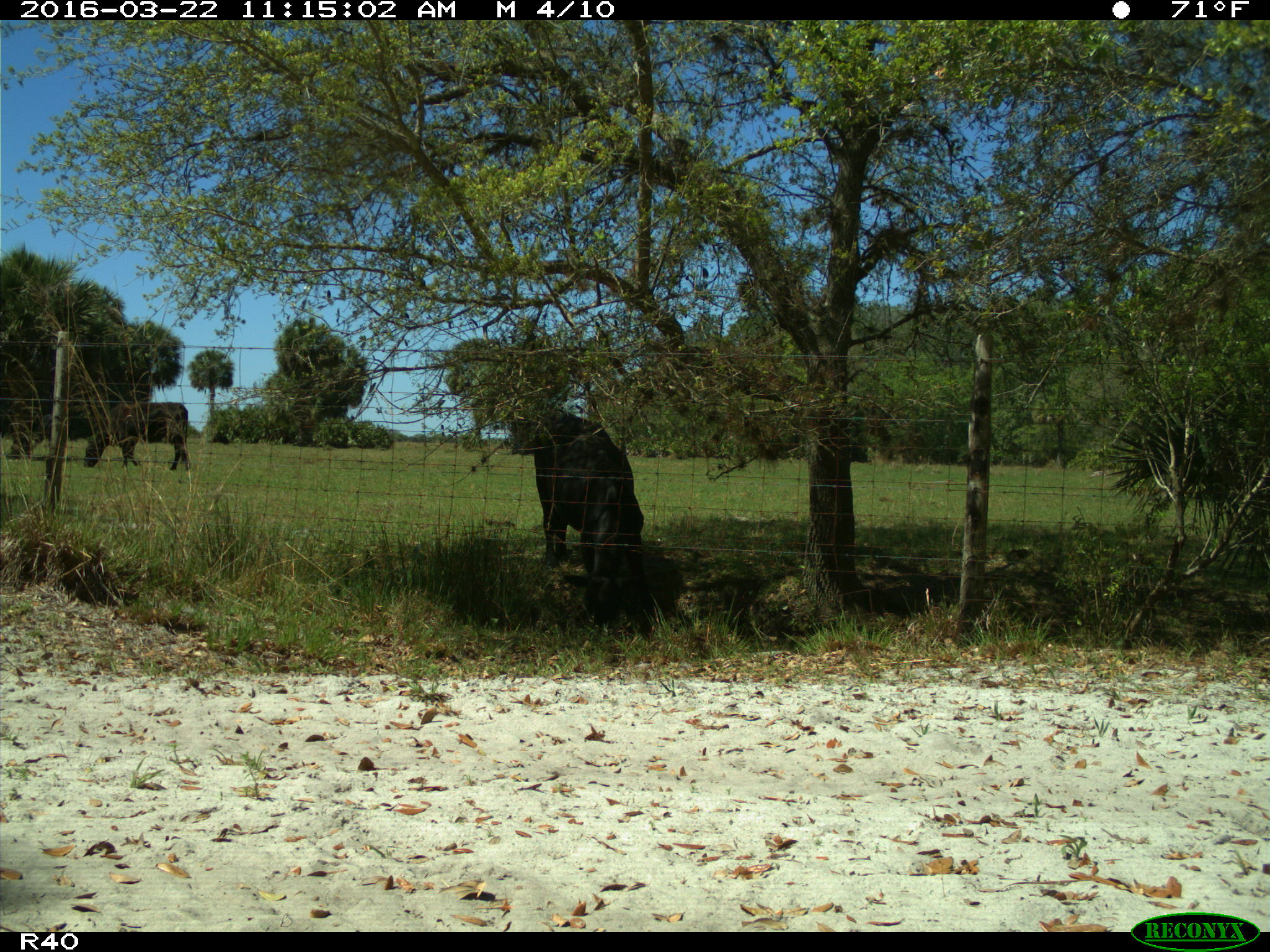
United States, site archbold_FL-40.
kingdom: Animalia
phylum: Chordata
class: Mammalia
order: Artiodactyla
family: Bovidae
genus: Bos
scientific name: Bos taurus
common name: domestic cow